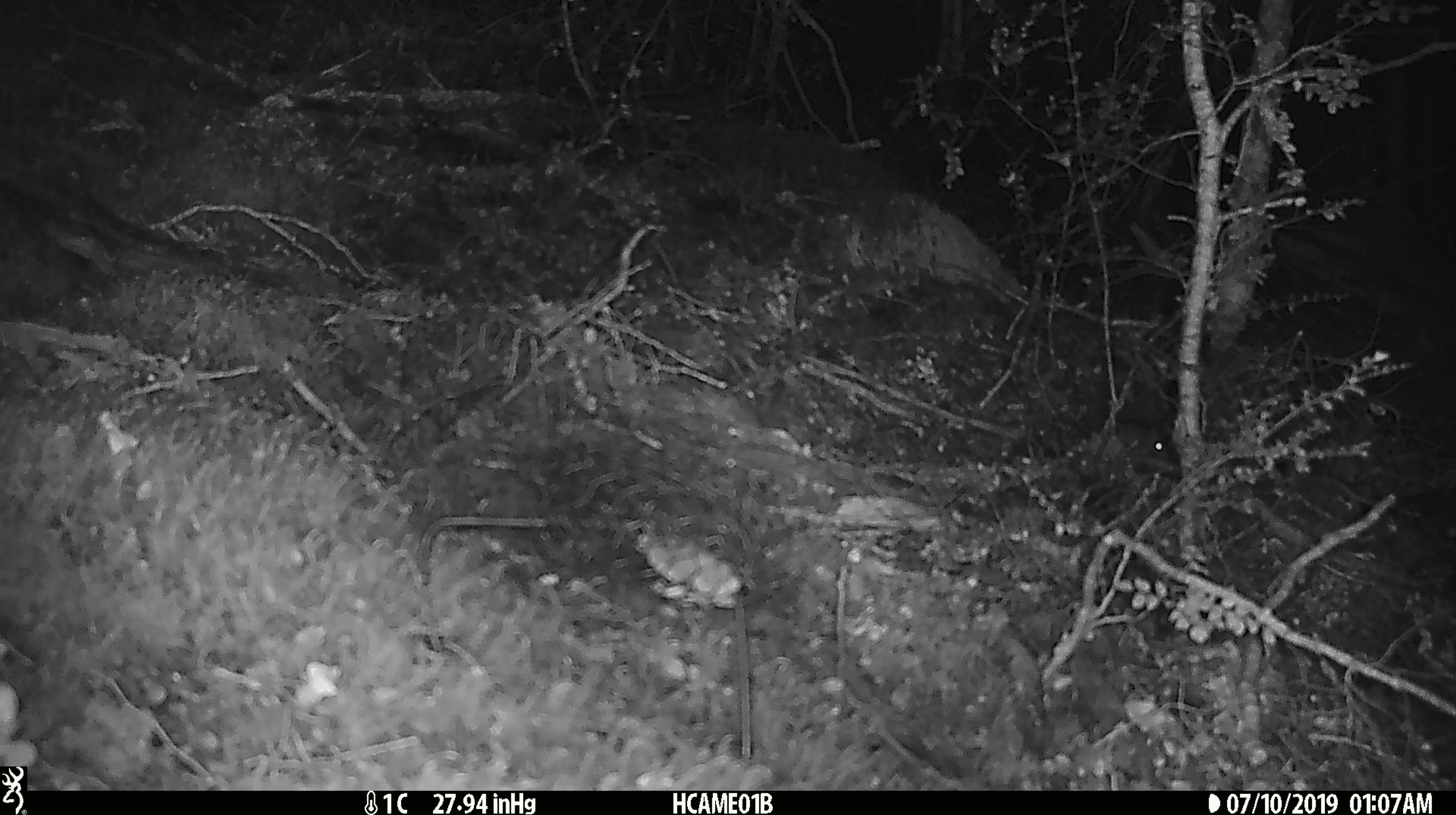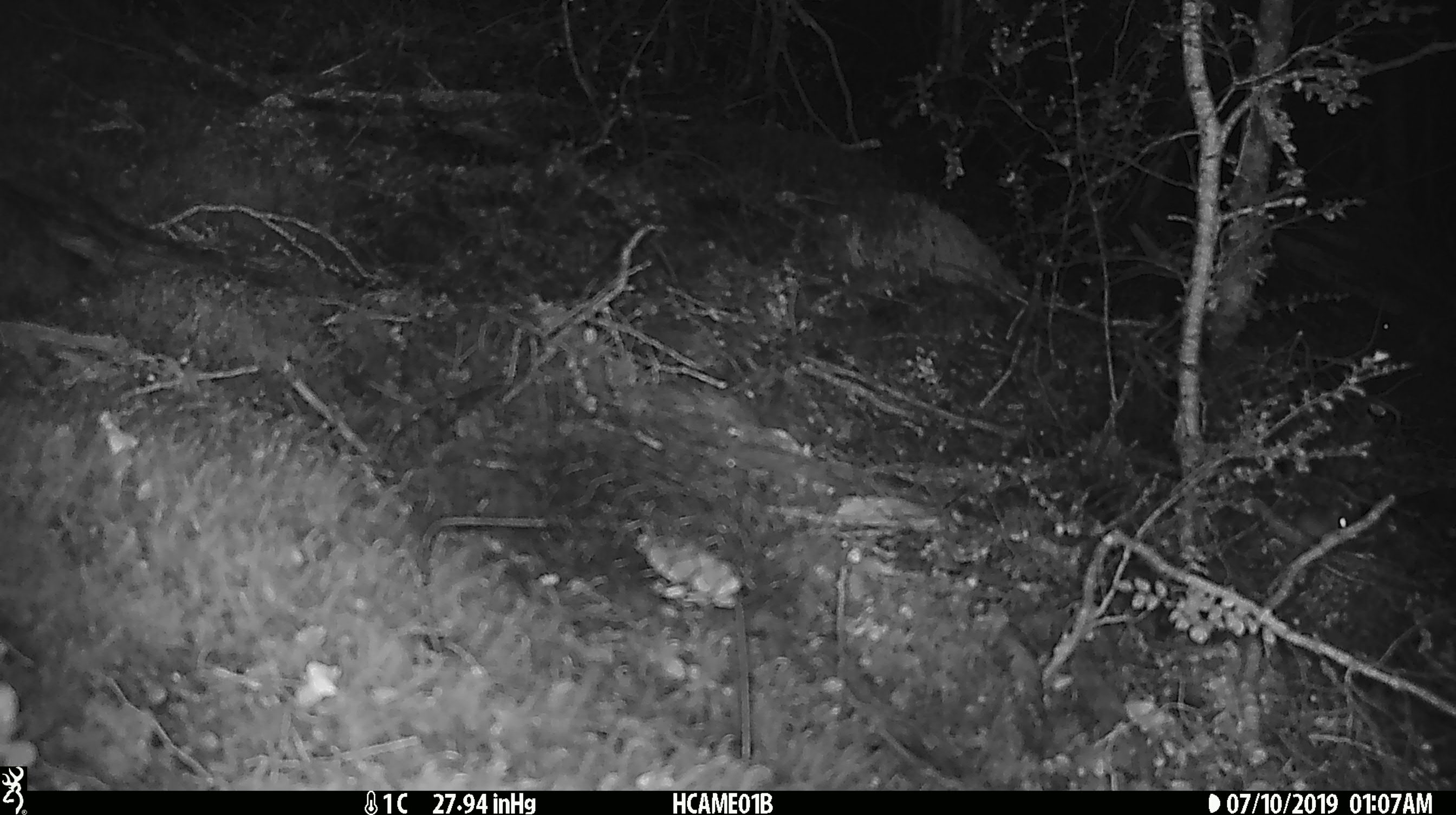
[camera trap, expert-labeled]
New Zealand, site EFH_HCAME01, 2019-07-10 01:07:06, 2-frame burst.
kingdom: Animalia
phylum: Chordata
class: Mammalia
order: Rodentia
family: Muridae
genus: Mus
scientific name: Mus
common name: mouse